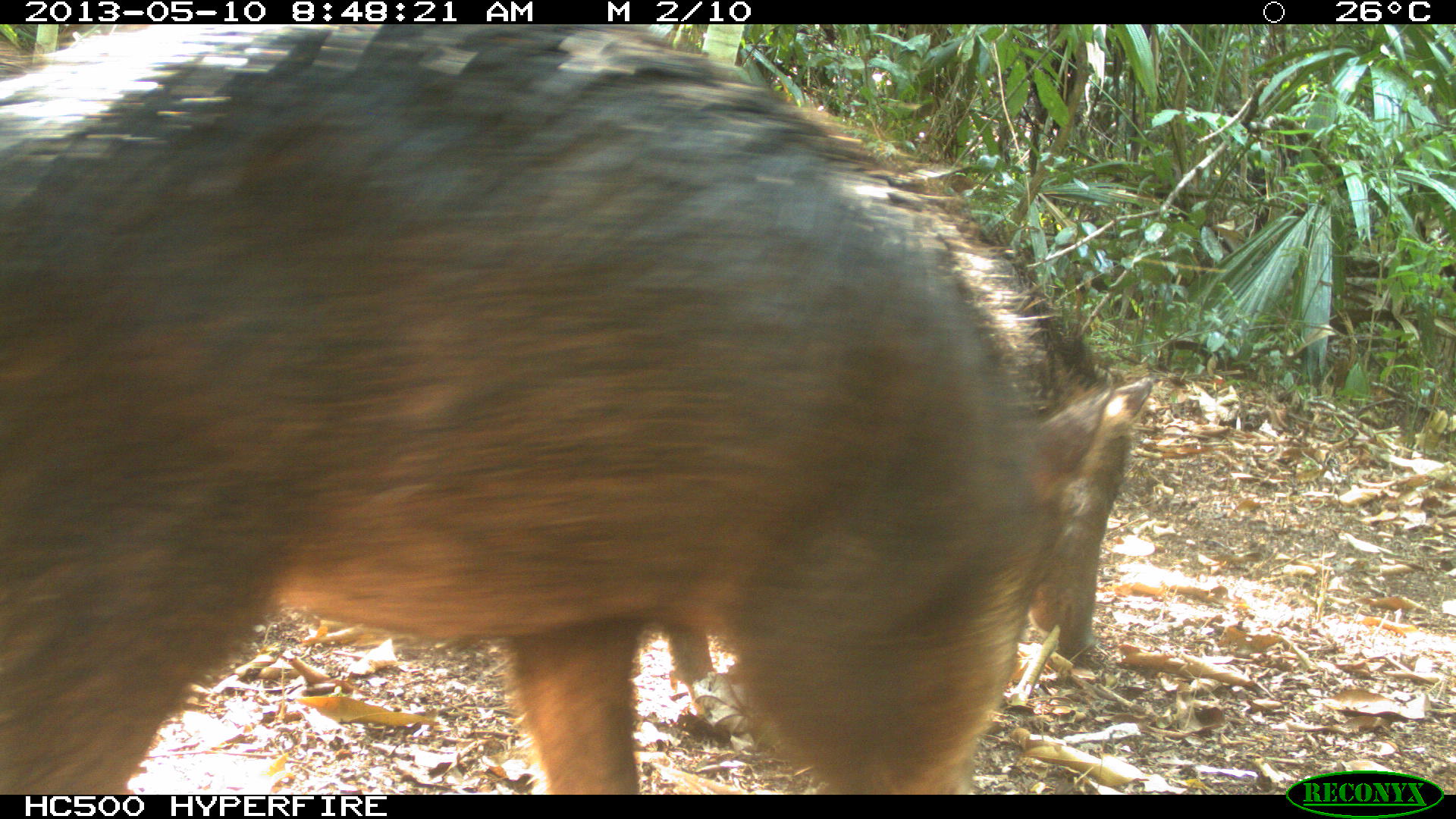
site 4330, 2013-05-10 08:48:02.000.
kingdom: Animalia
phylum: Chordata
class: Mammalia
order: Artiodactyla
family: Tayassuidae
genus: Tayassu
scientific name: Tayassu pecari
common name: white-lipped peccary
Tayassu pecari (white-lipped peccary), count 4.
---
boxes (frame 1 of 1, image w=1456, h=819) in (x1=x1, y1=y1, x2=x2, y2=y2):
tayassu pecari: (x1=0, y1=25, x2=1153, y2=795)